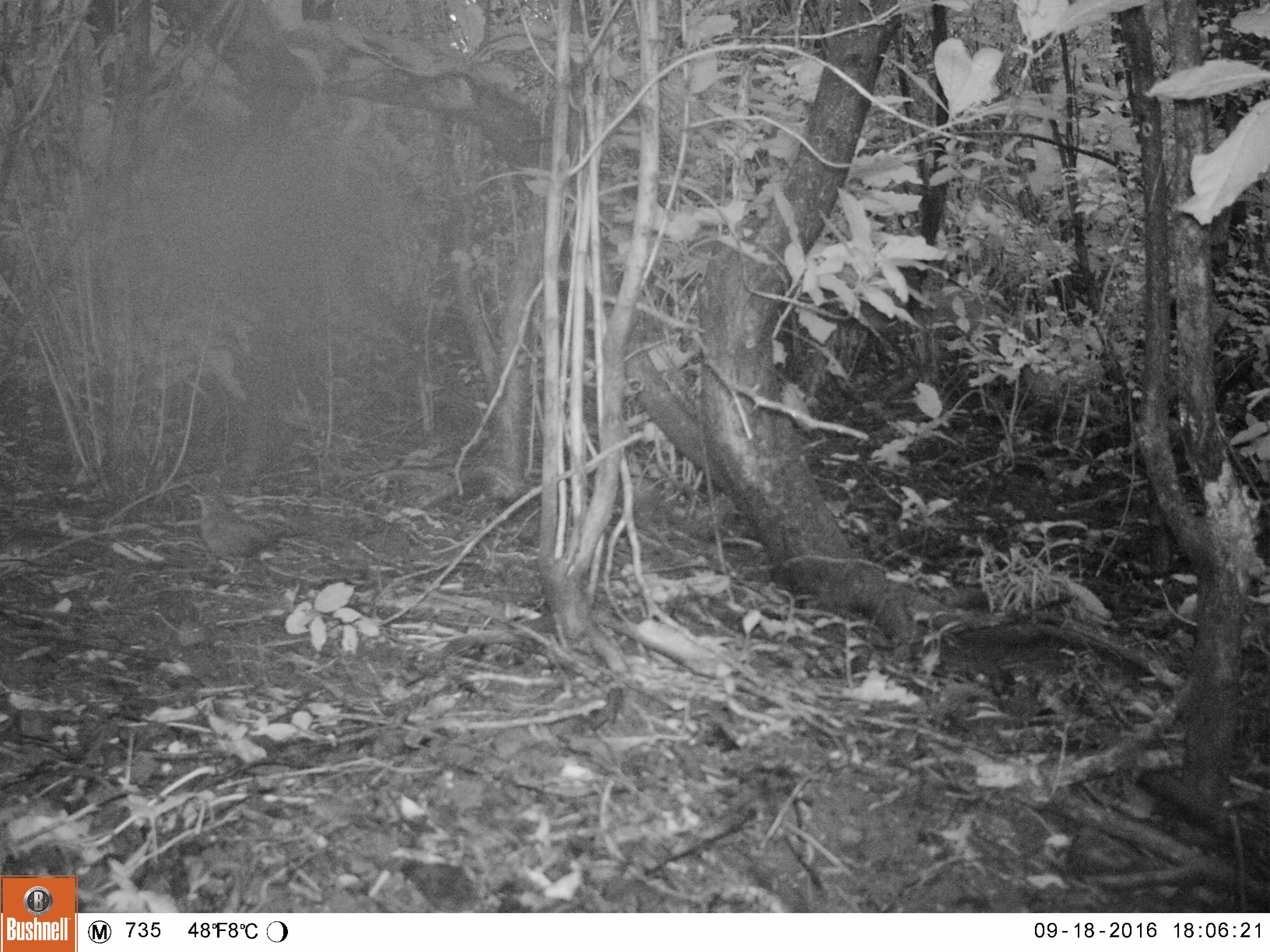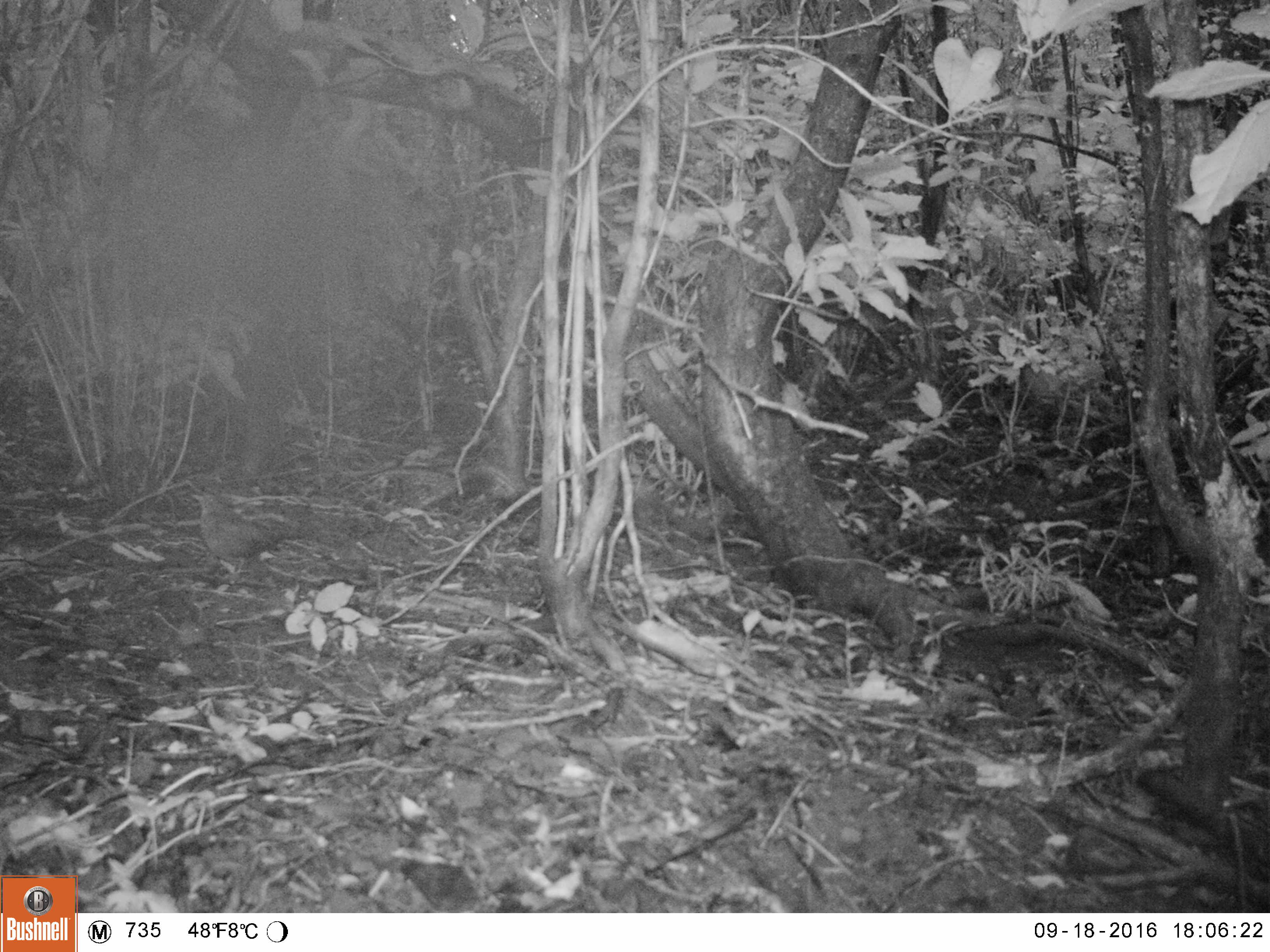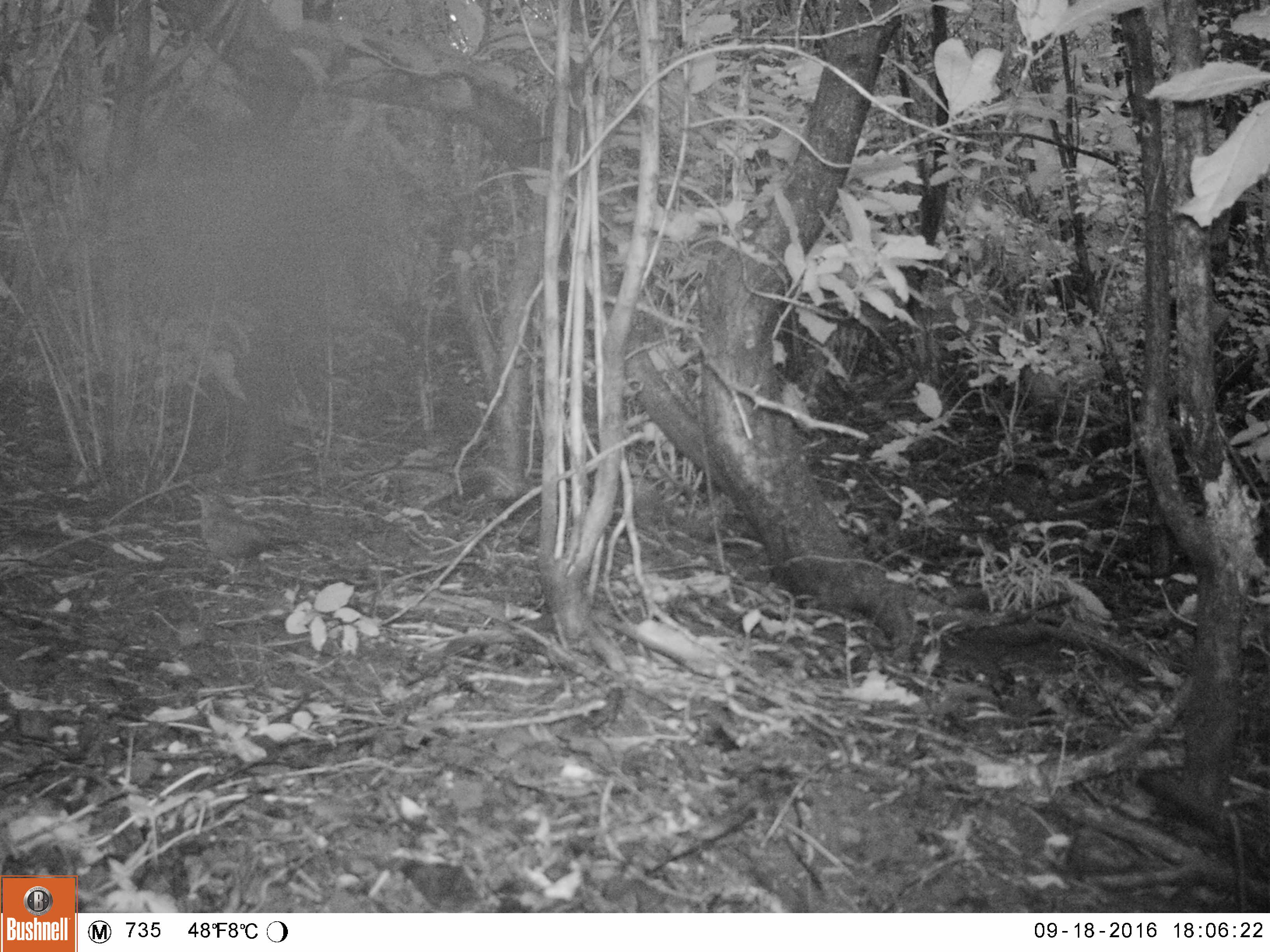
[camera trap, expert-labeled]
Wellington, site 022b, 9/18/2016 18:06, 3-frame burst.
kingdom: Animalia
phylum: Chordata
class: Aves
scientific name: Aves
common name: bird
Bird (Aves).